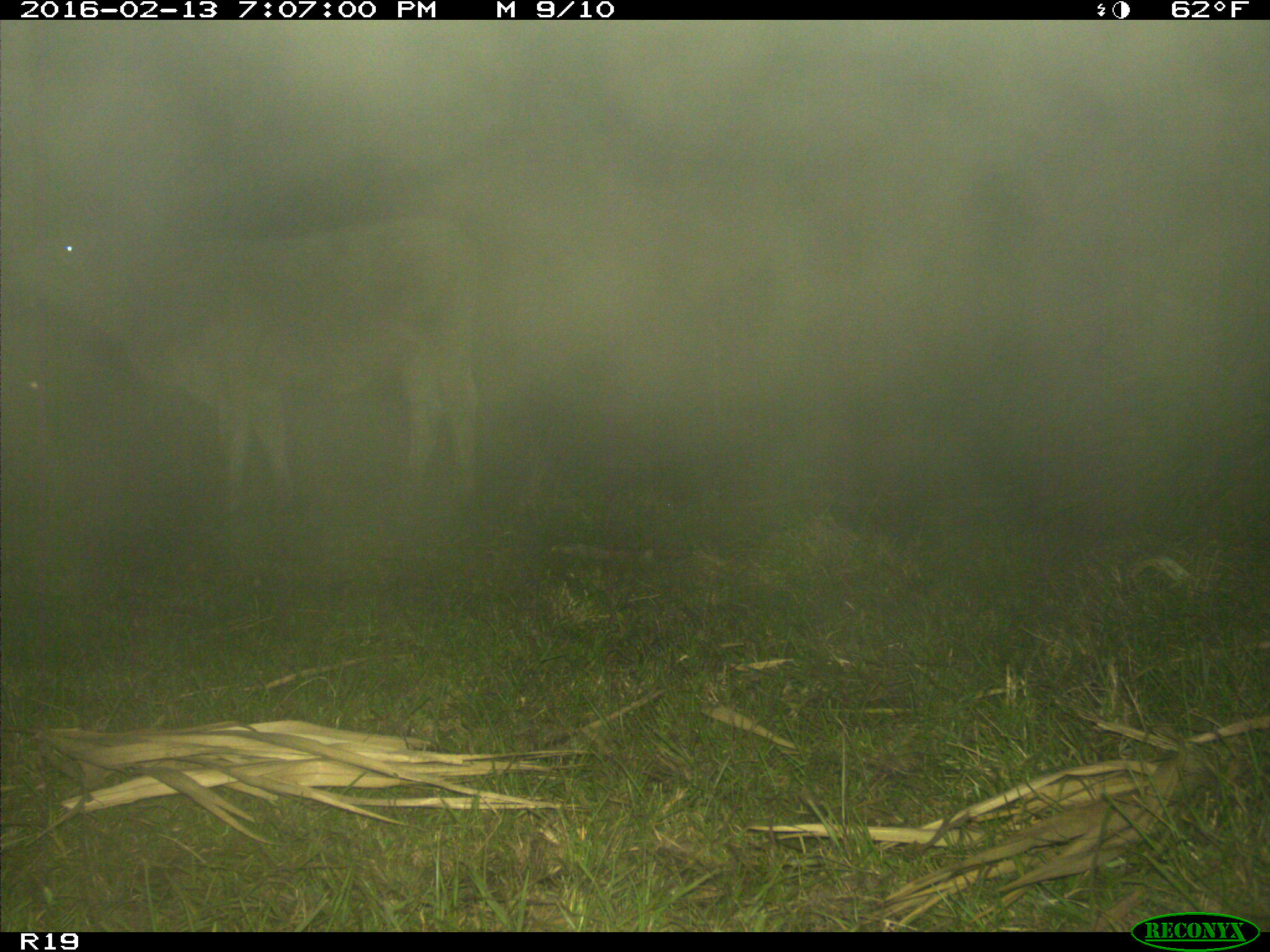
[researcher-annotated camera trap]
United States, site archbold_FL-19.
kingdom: Animalia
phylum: Chordata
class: Mammalia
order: Artiodactyla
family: Bovidae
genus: Bos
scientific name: Bos taurus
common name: domestic cow